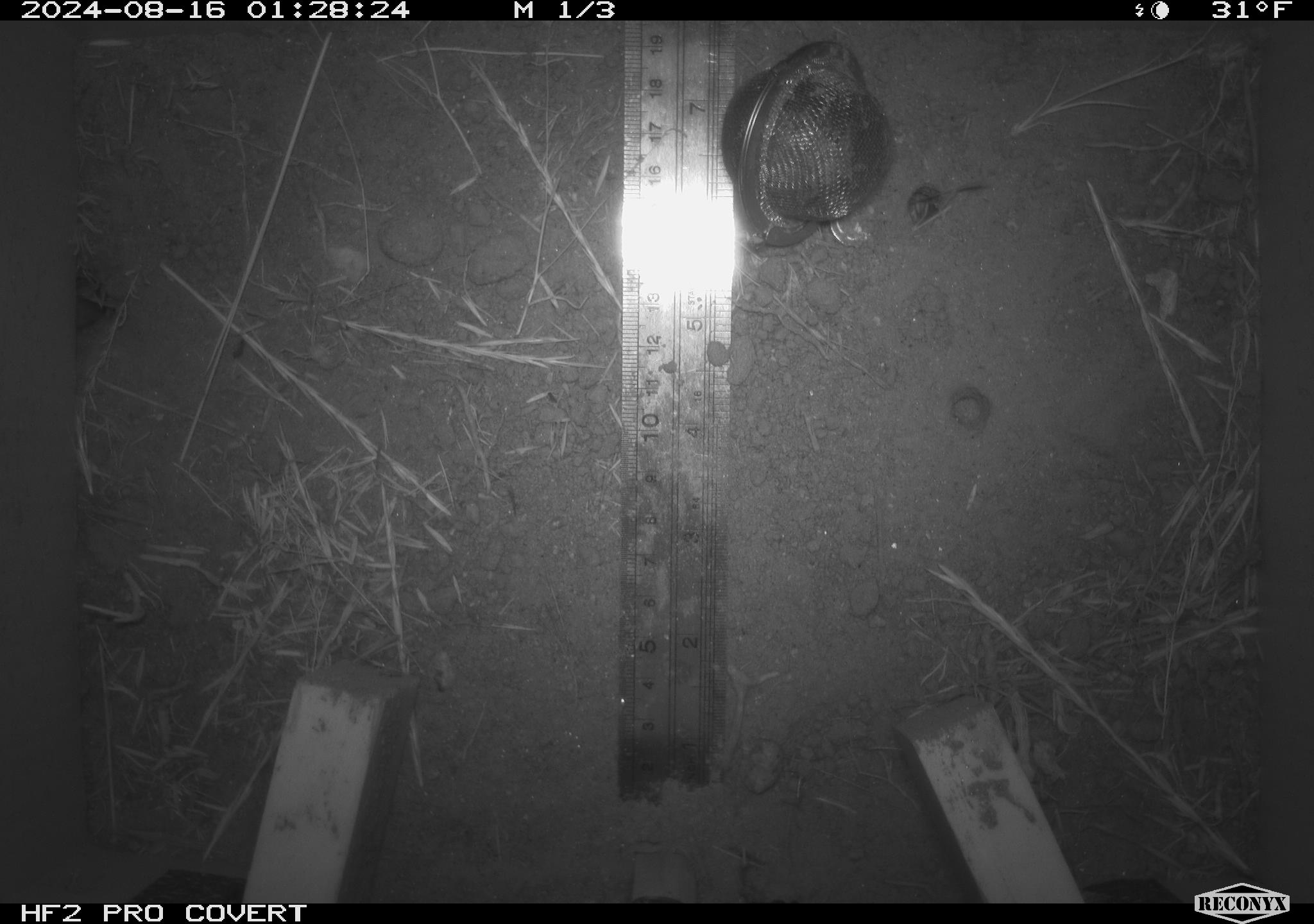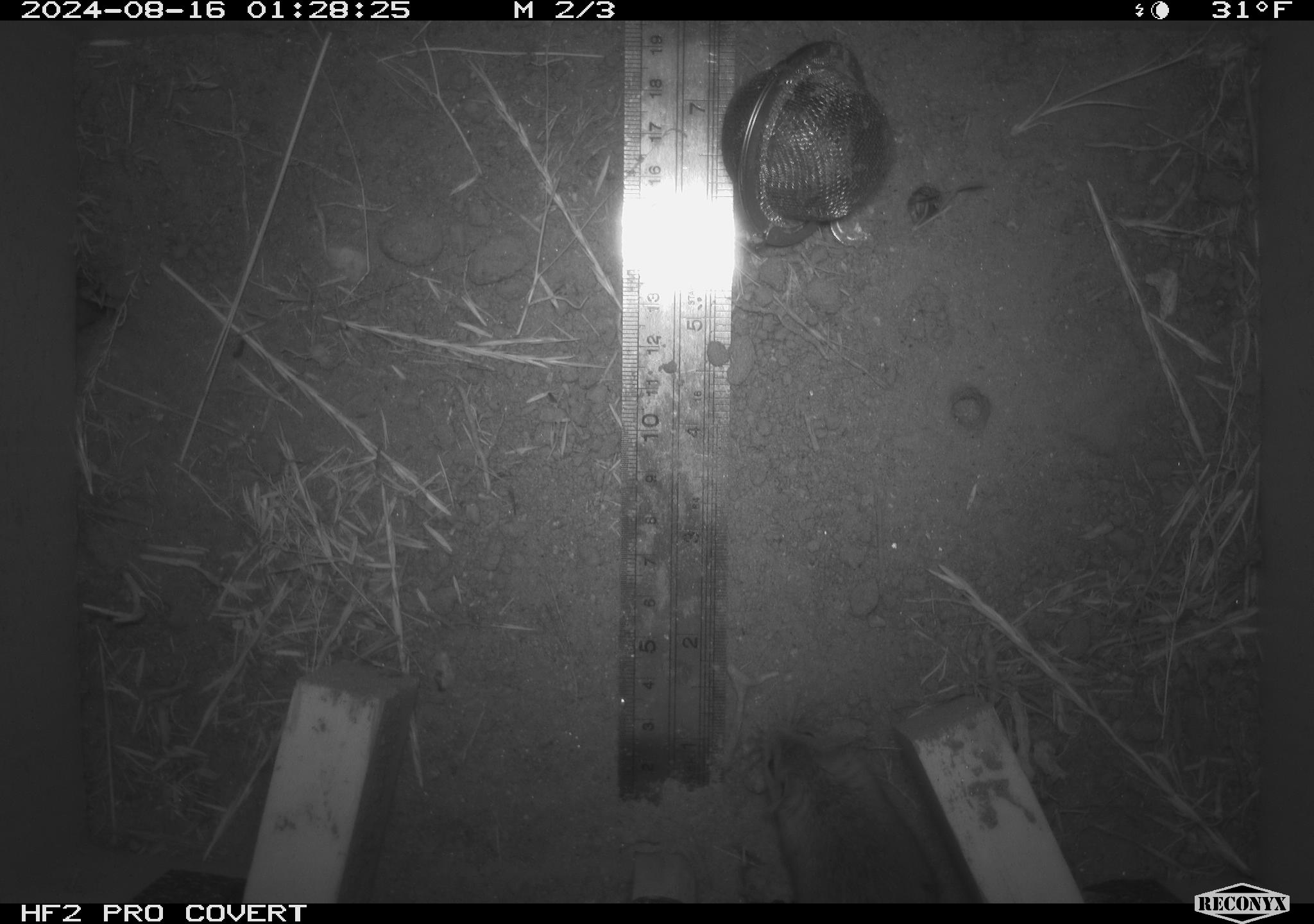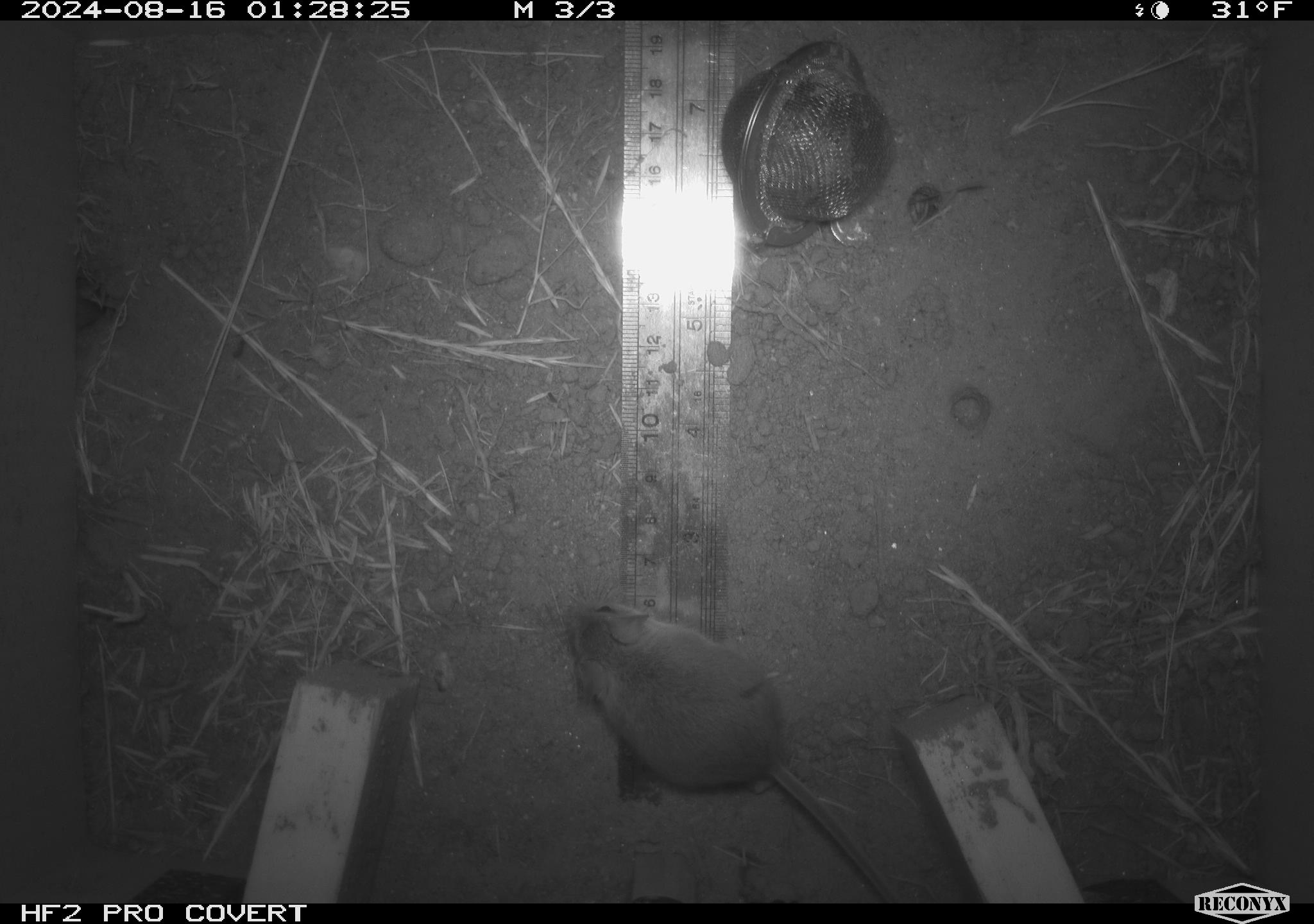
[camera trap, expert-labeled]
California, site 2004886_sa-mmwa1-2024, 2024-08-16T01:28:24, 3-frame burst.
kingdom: Animalia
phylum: Chordata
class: Mammalia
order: Rodentia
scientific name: Rodentia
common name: mouse species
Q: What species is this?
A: Mouse species (Rodentia).